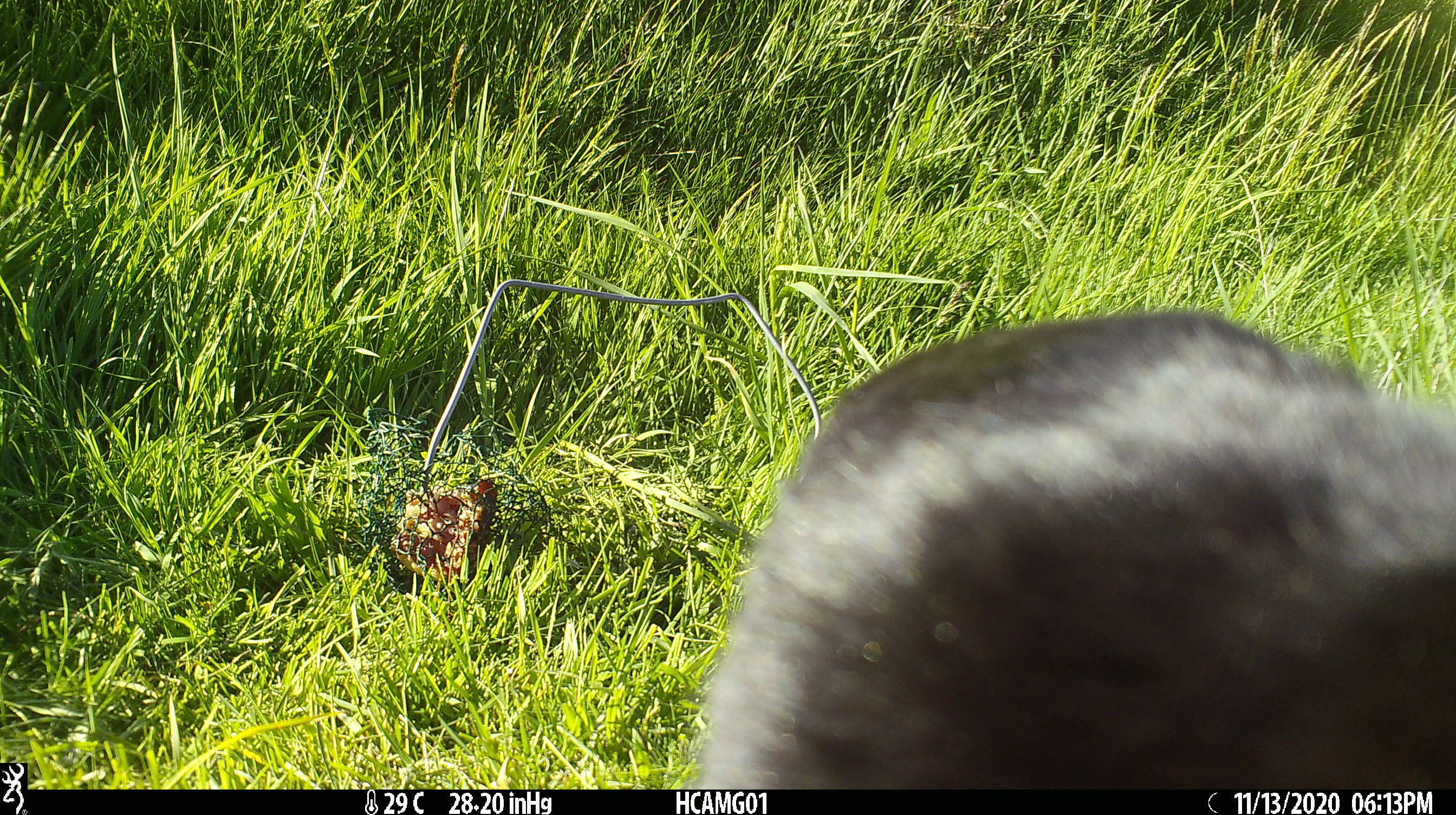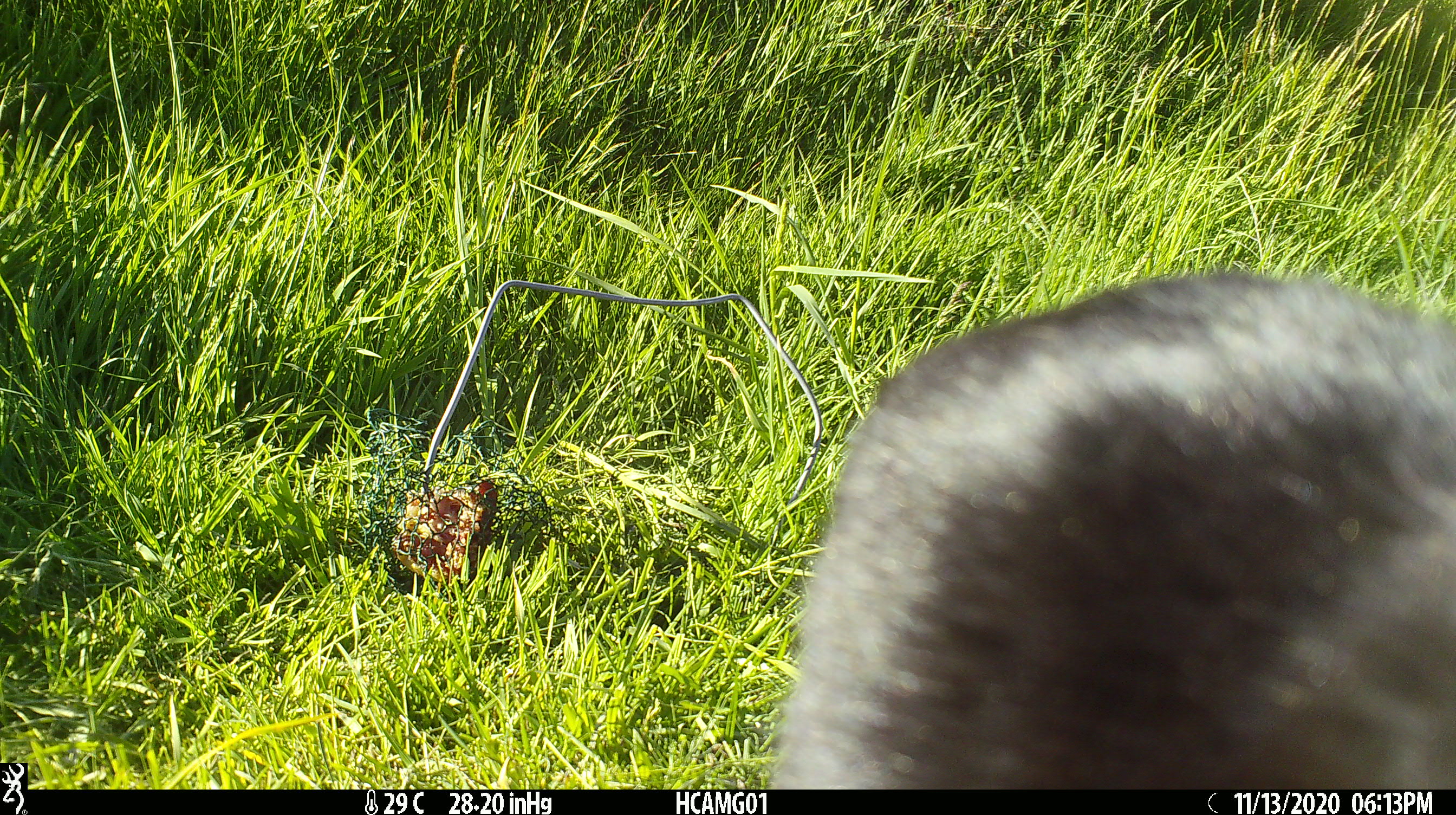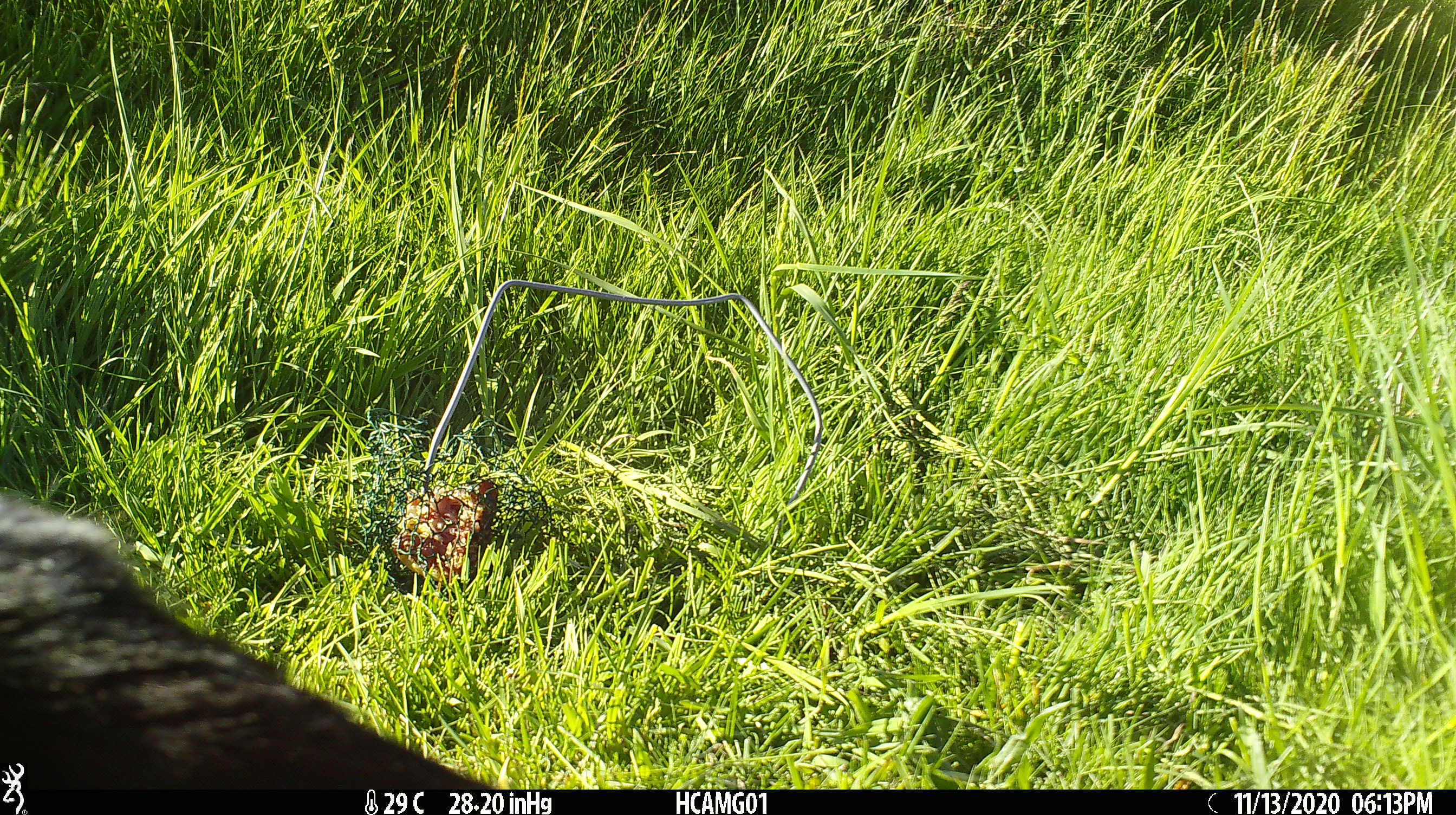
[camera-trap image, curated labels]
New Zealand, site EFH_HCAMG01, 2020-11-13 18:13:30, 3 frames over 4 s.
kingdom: Animalia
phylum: Chordata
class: Mammalia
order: Carnivora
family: Felidae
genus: Felis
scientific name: Felis catus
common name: domestic cat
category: cat